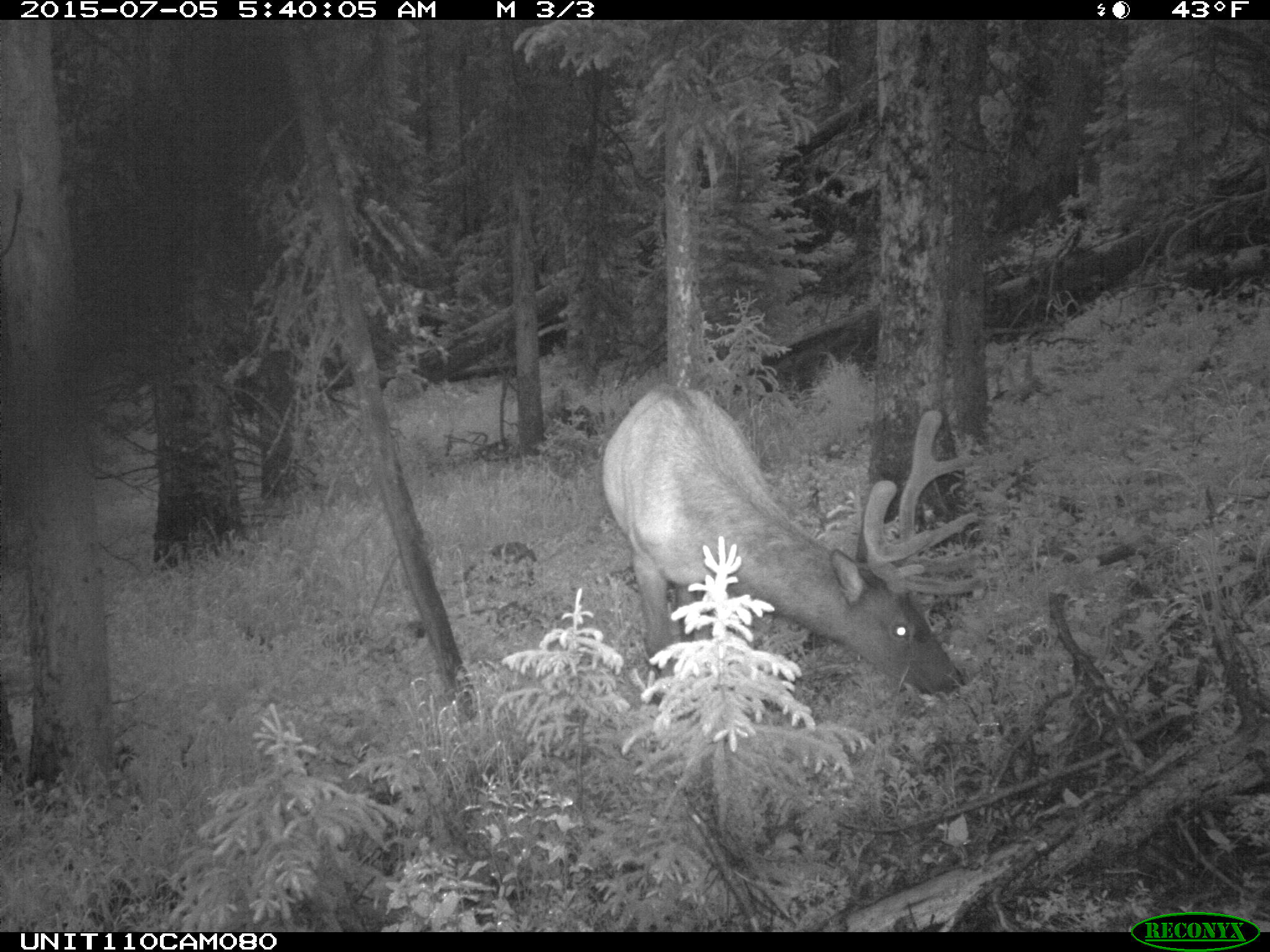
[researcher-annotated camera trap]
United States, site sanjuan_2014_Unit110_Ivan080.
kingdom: Animalia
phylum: Chordata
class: Mammalia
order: Artiodactyla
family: Cervidae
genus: Cervus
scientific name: Cervus elaphus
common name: red deer